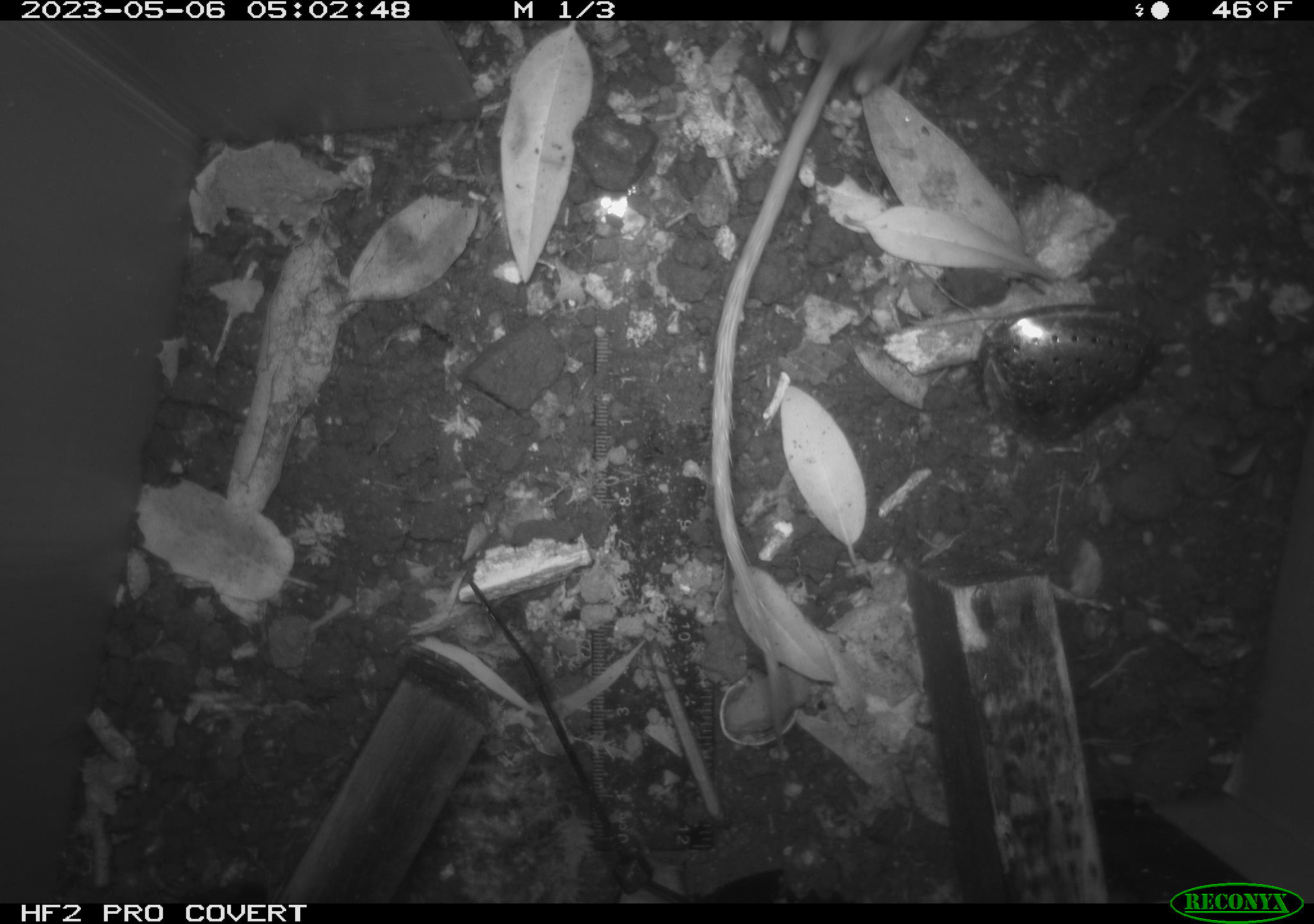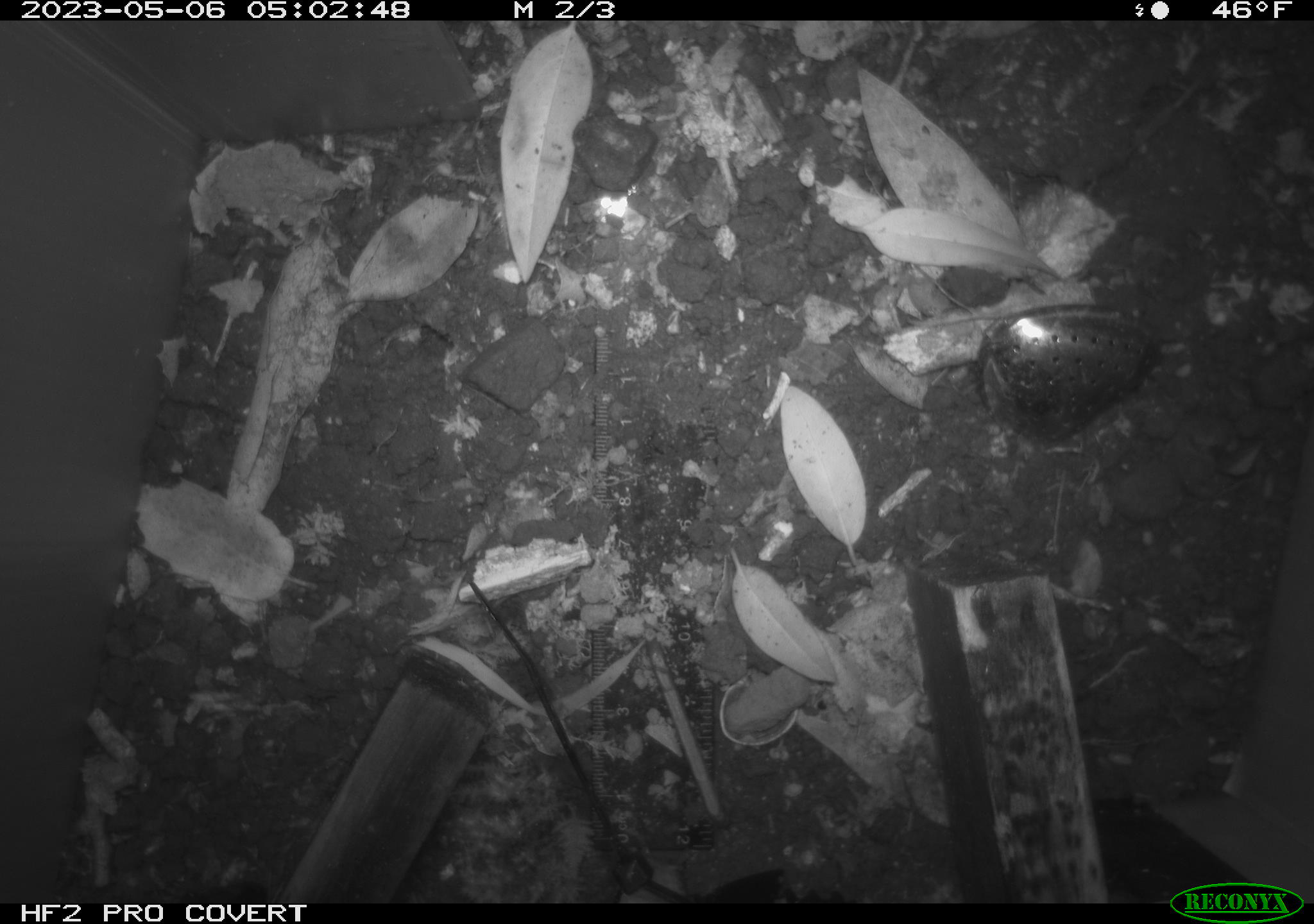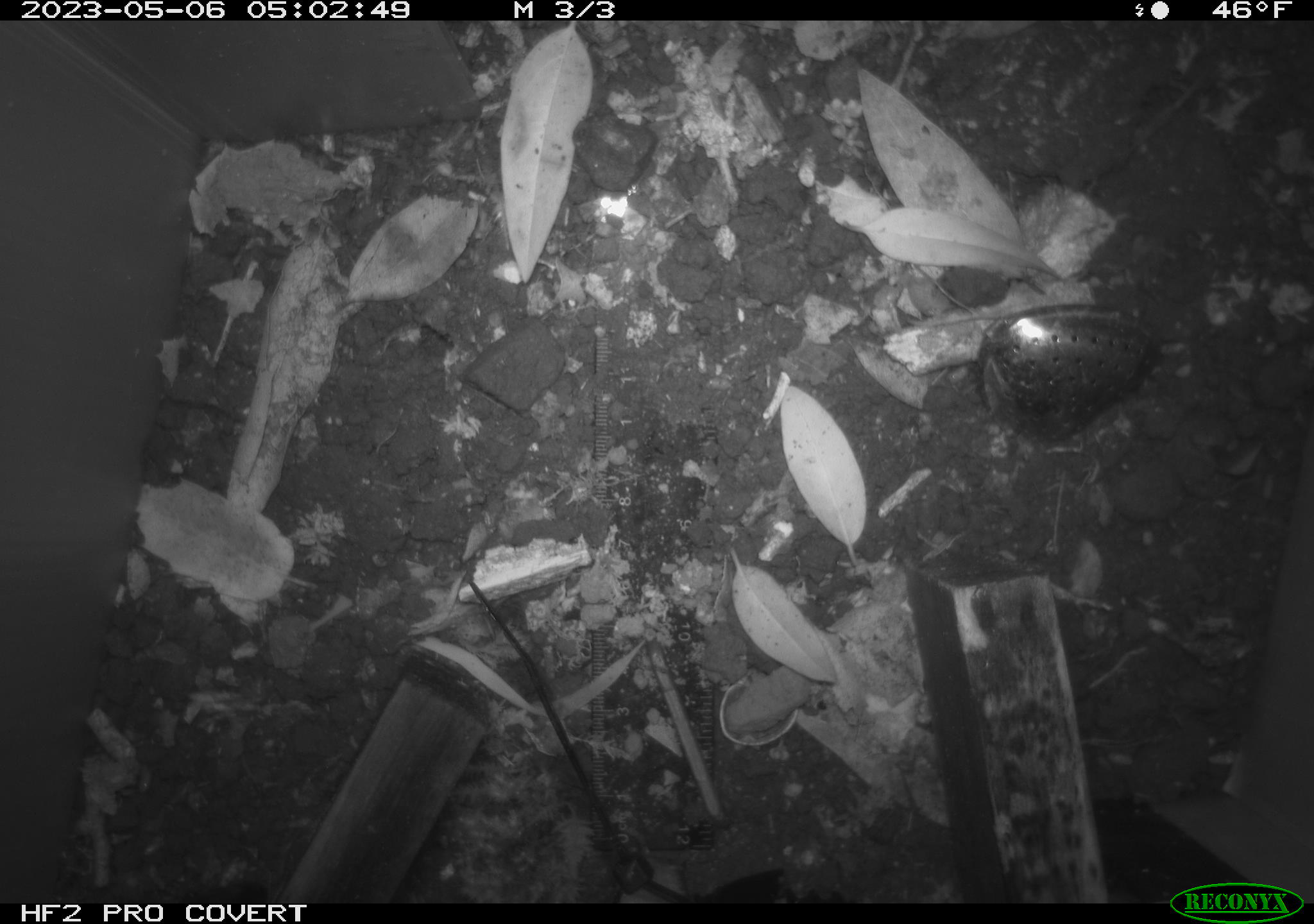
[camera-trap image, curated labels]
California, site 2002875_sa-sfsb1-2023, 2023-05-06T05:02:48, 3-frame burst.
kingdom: Animalia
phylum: Chordata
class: Mammalia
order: Rodentia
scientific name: Rodentia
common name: mouse species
Mouse species (Rodentia).